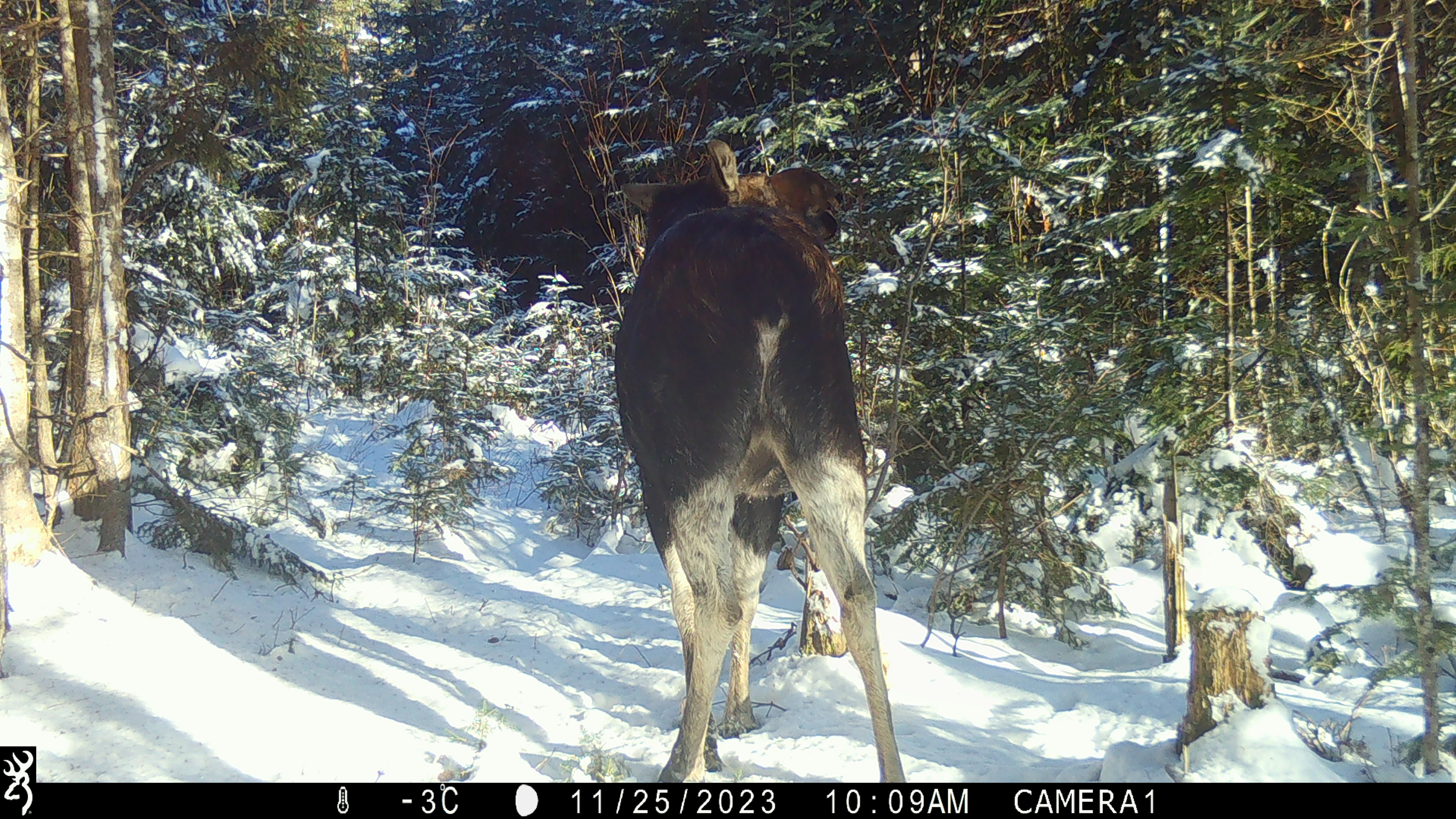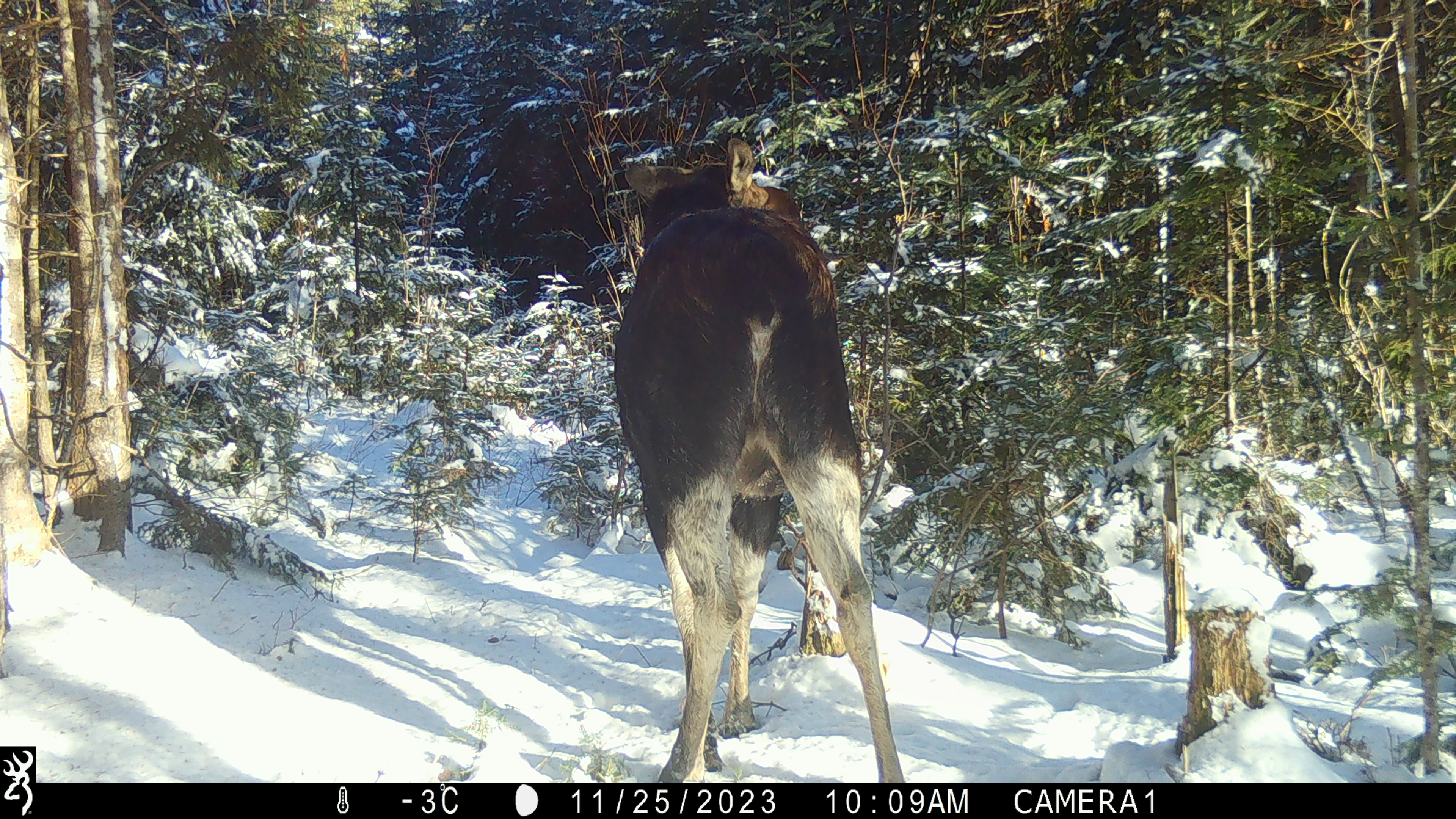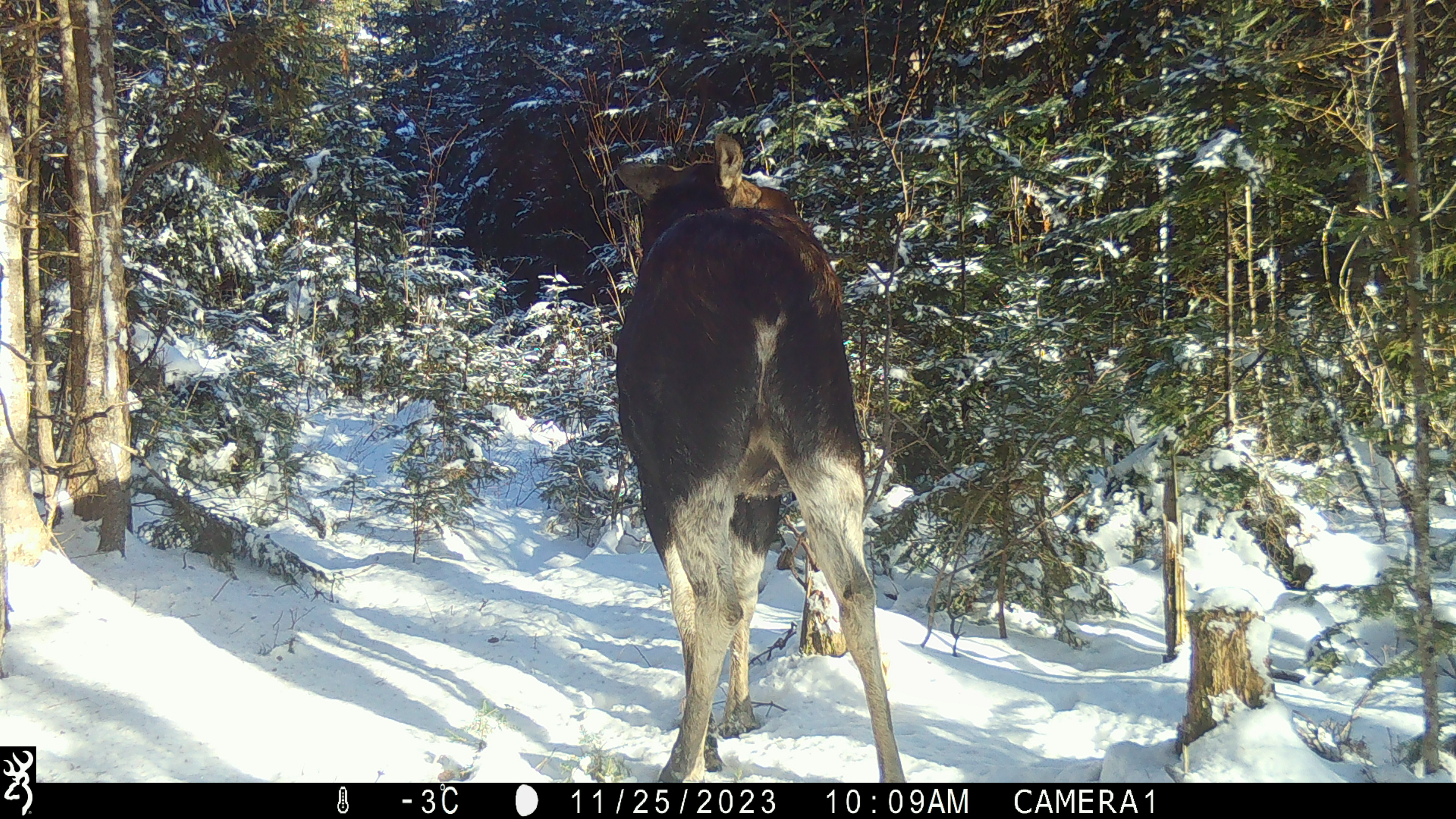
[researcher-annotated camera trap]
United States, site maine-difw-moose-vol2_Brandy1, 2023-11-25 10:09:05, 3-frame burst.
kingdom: Animalia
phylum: Chordata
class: Mammalia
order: Artiodactyla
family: Cervidae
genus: Alces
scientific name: Alces alces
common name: moose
Moose (Alces alces).